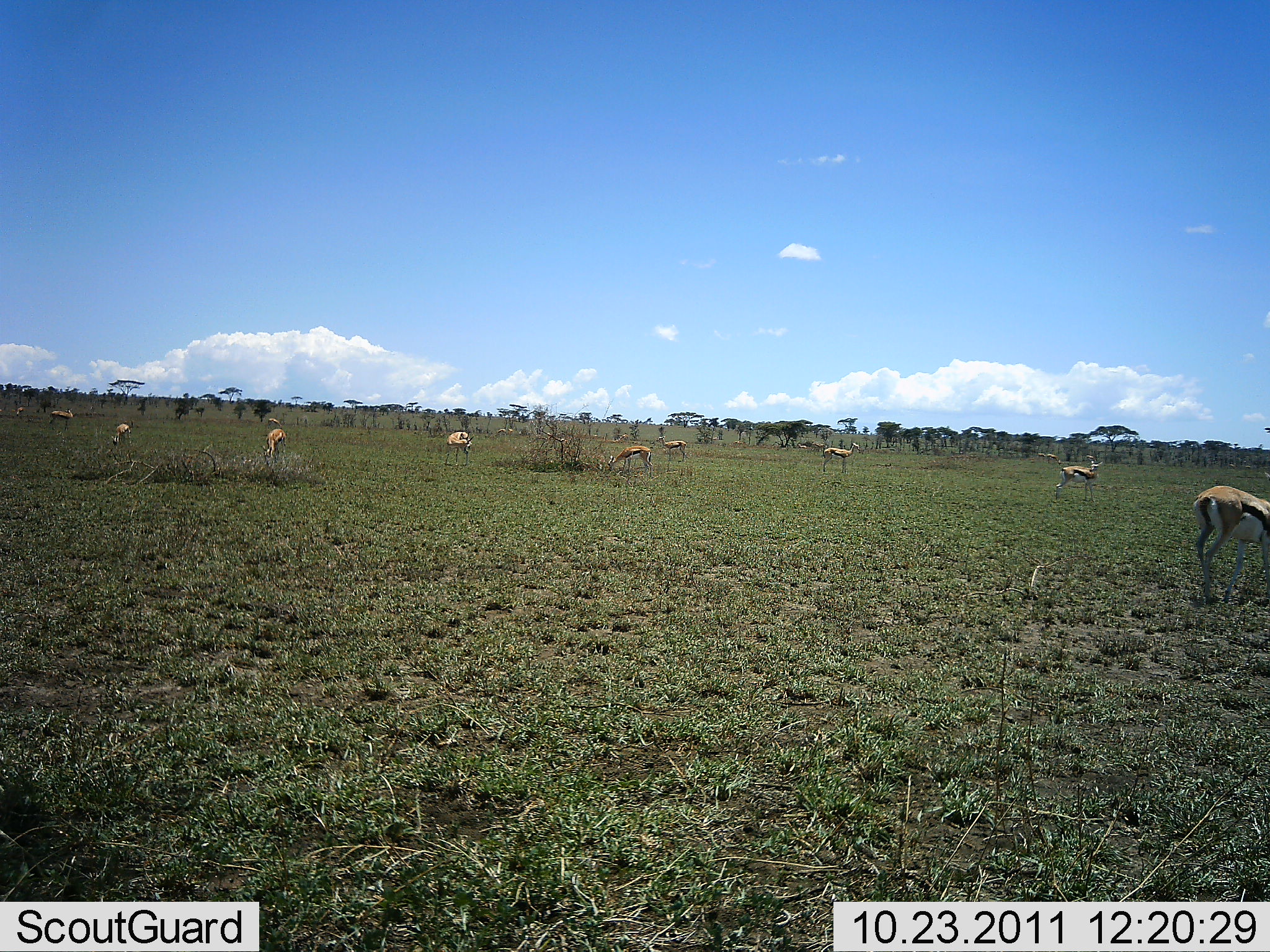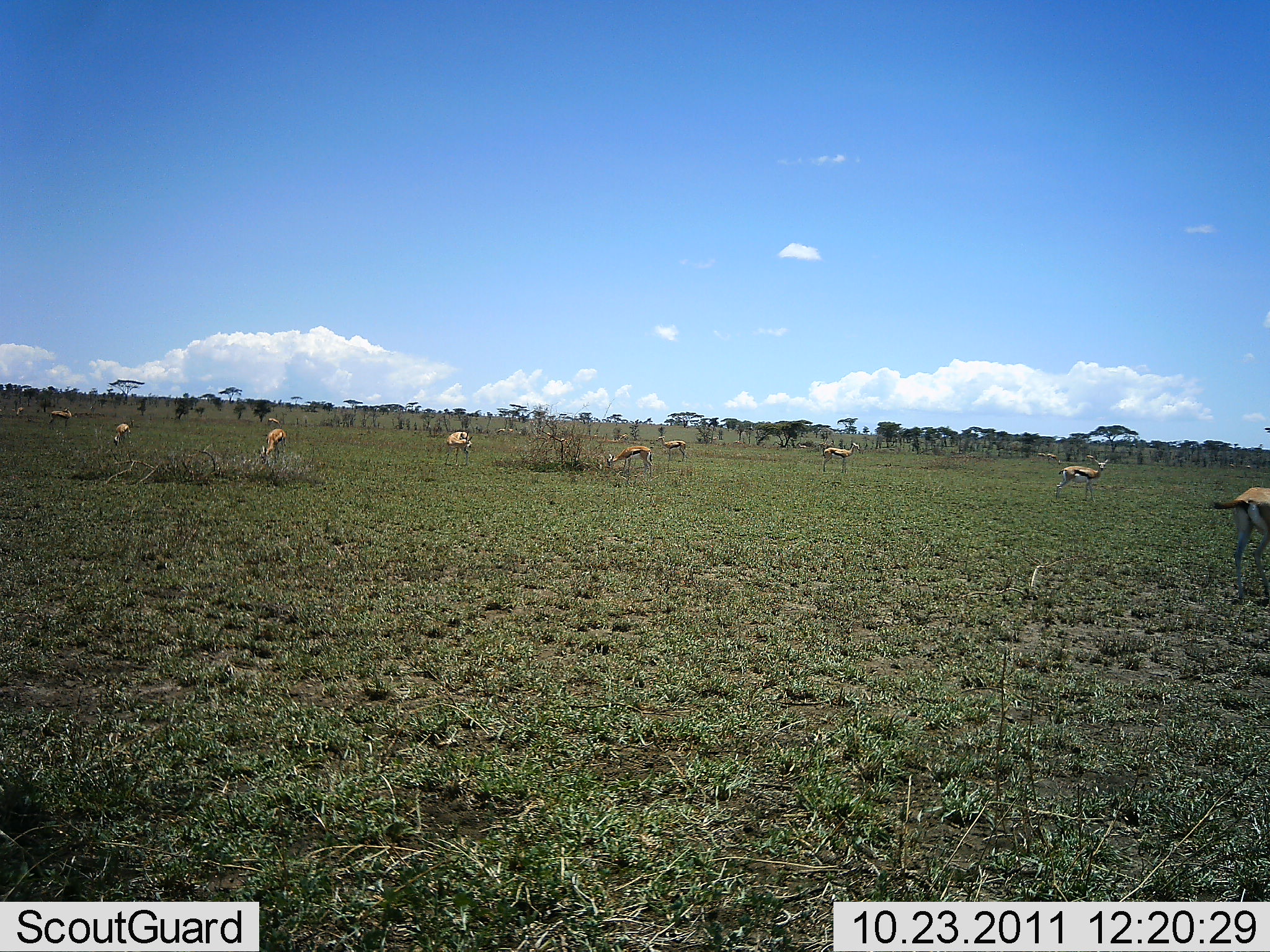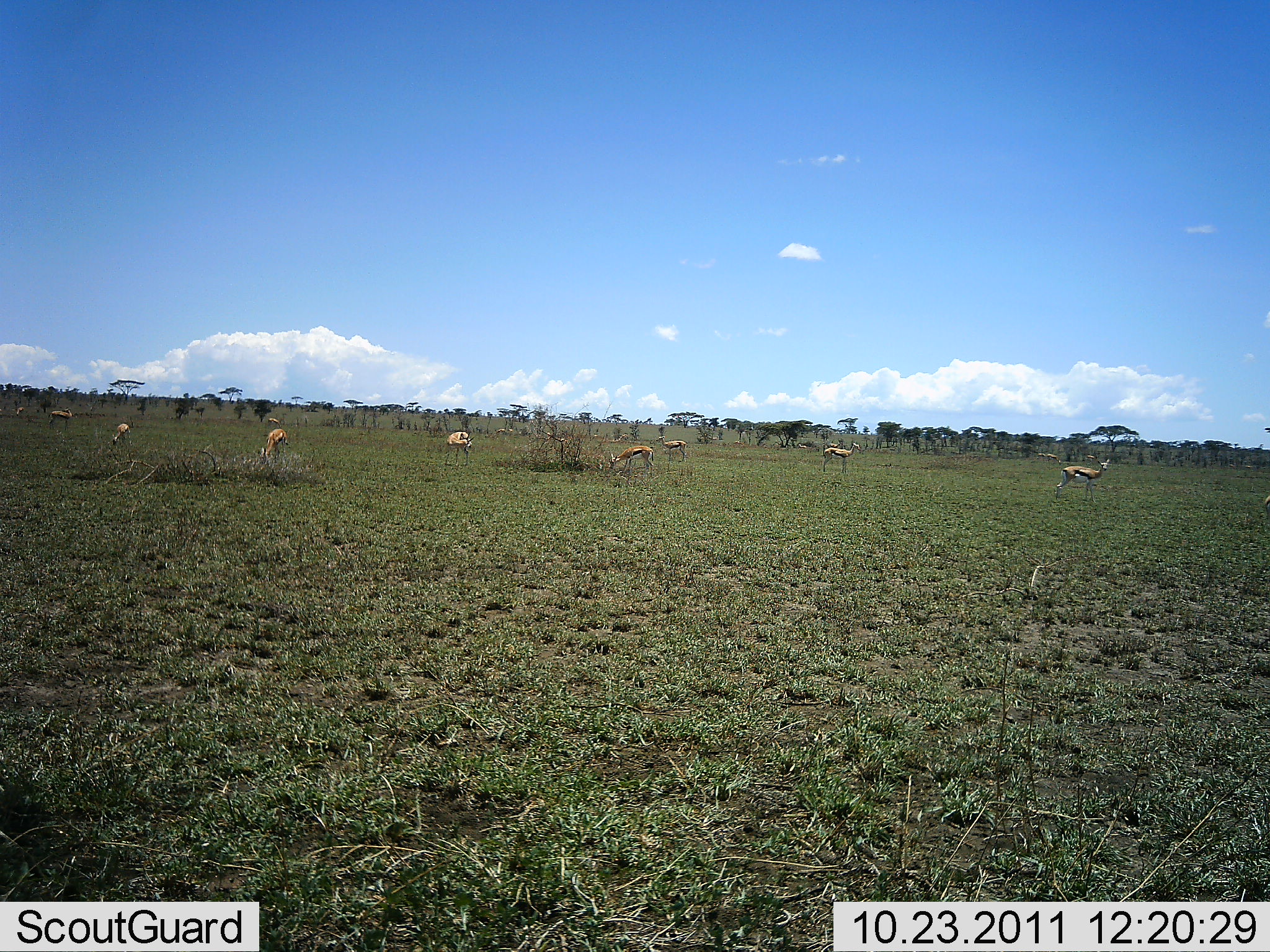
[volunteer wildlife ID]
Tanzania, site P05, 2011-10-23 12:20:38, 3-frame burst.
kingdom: Animalia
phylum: Chordata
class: Mammalia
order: Artiodactyla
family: Bovidae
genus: Eudorcas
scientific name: Eudorcas thomsonii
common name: thomson's gazelle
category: gazellethomsons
Gazellethomsons (thomson's gazelle) (Eudorcas thomsonii), count 11-50. Behavior (volunteer vote fractions): standing 71%, resting 7%, moving 36%, interacting 7%. Young present (vote fraction): 0%. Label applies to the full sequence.